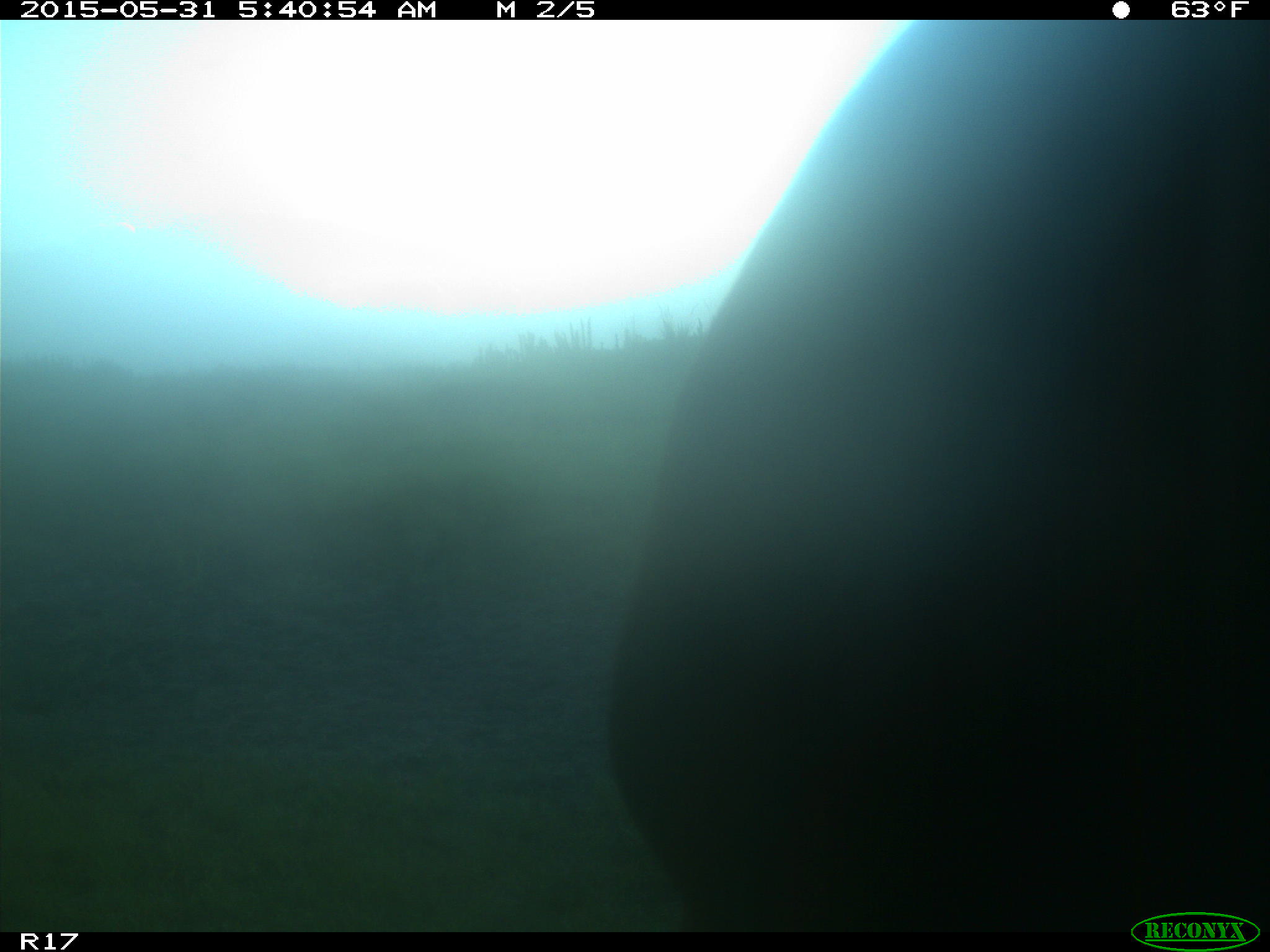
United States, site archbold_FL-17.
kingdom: Animalia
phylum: Chordata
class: Mammalia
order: Artiodactyla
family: Bovidae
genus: Bos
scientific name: Bos taurus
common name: domestic cow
Bos taurus (domestic cow).